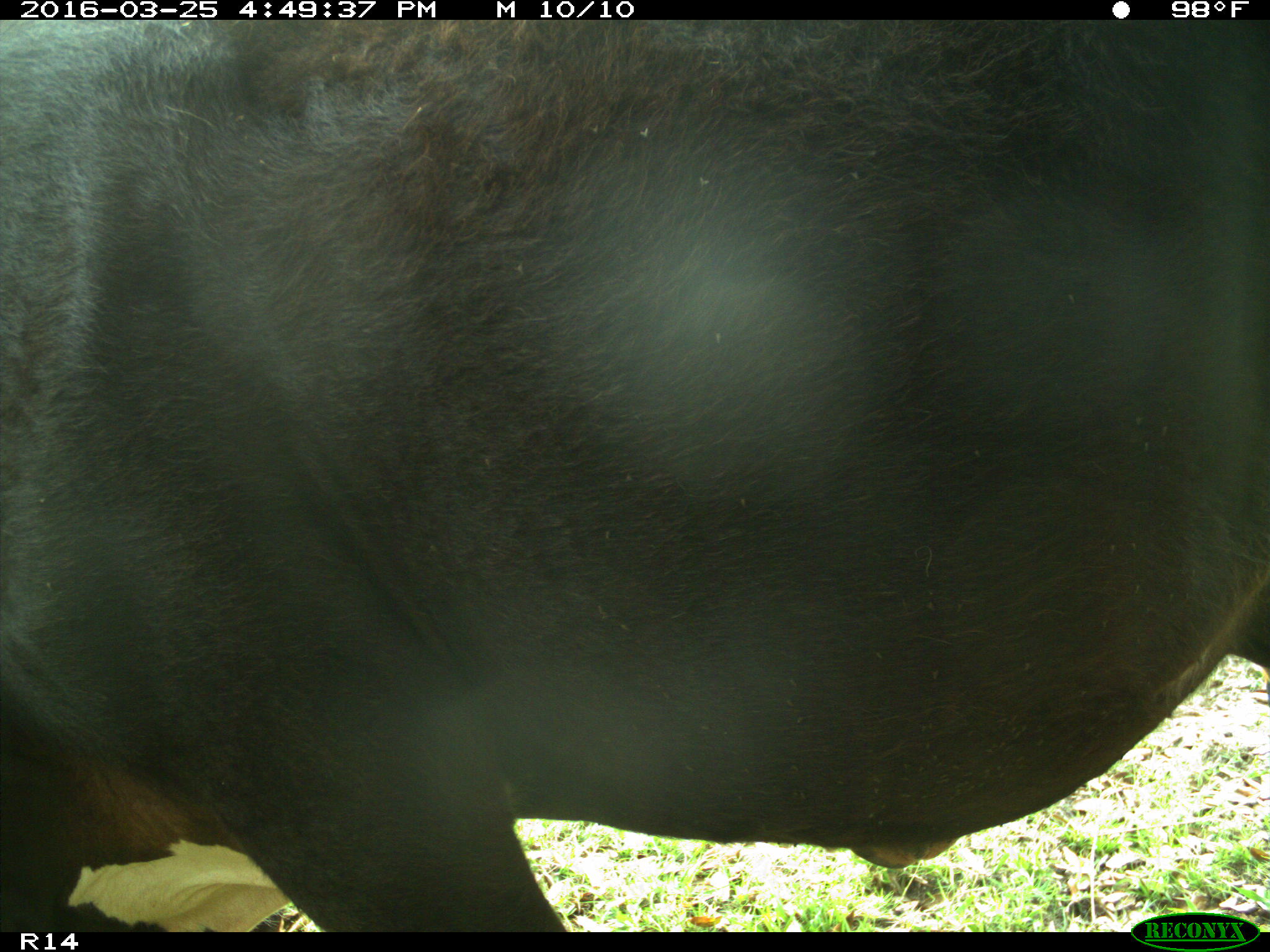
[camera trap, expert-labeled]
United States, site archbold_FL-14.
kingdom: Animalia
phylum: Chordata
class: Mammalia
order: Artiodactyla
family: Bovidae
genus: Bos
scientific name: Bos taurus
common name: domestic cow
Bos taurus (domestic cow).